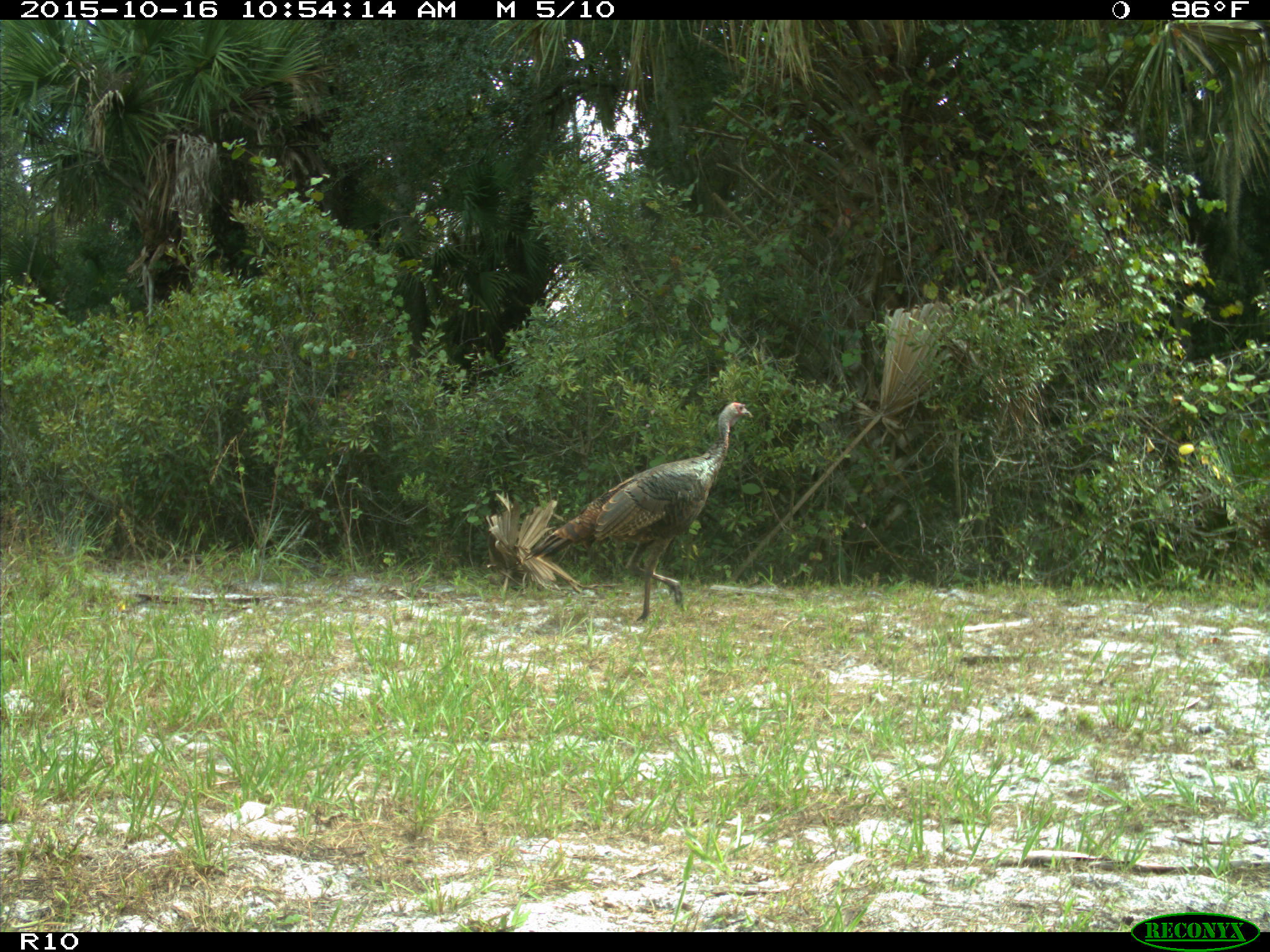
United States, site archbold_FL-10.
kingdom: Animalia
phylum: Chordata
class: Aves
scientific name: Aves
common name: birds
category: unidentified bird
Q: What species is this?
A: Unidentified bird (birds) (Aves).